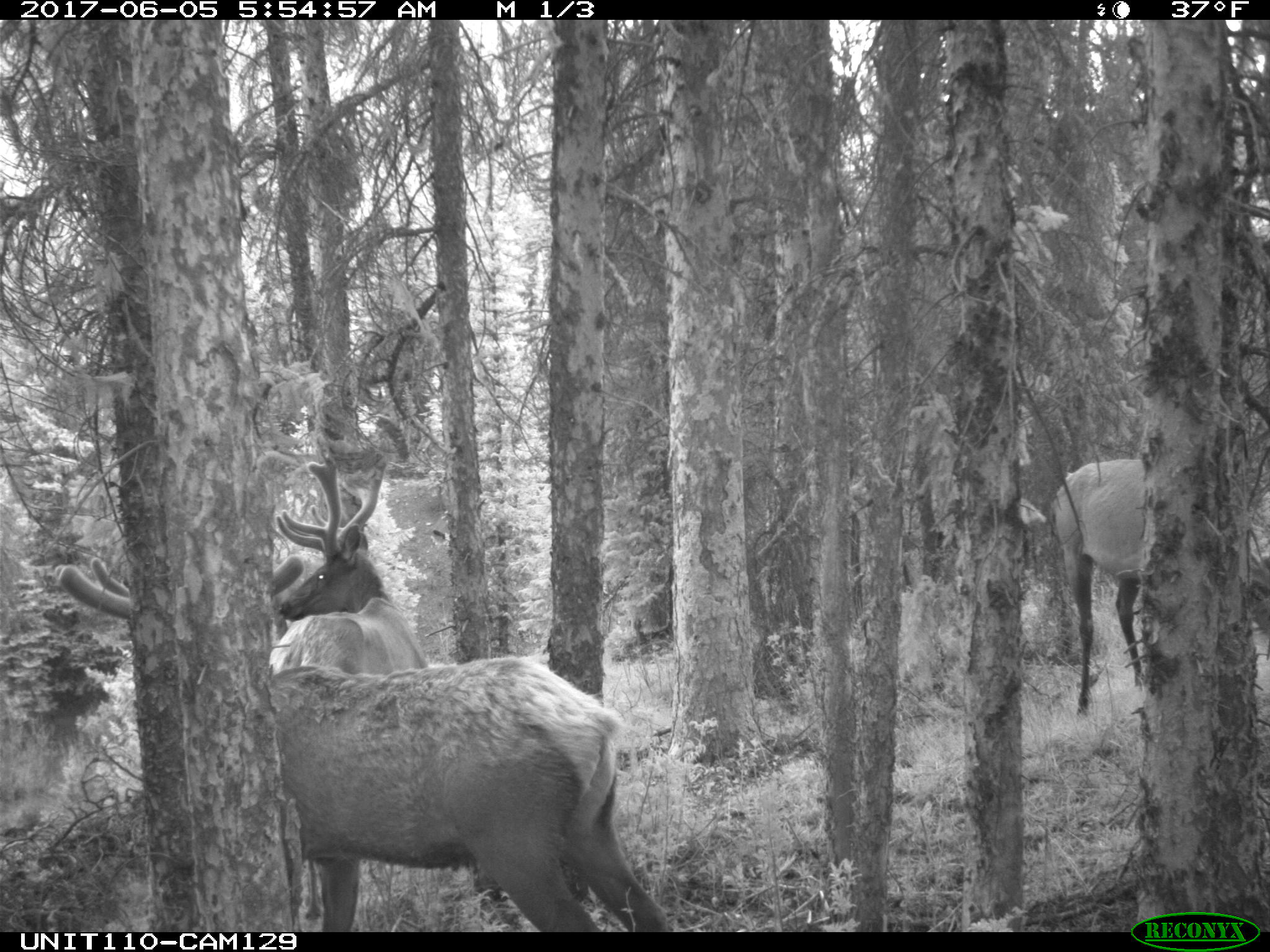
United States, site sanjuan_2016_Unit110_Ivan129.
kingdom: Animalia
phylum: Chordata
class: Mammalia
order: Artiodactyla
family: Cervidae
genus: Cervus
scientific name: Cervus elaphus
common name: red deer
Cervus elaphus (red deer).